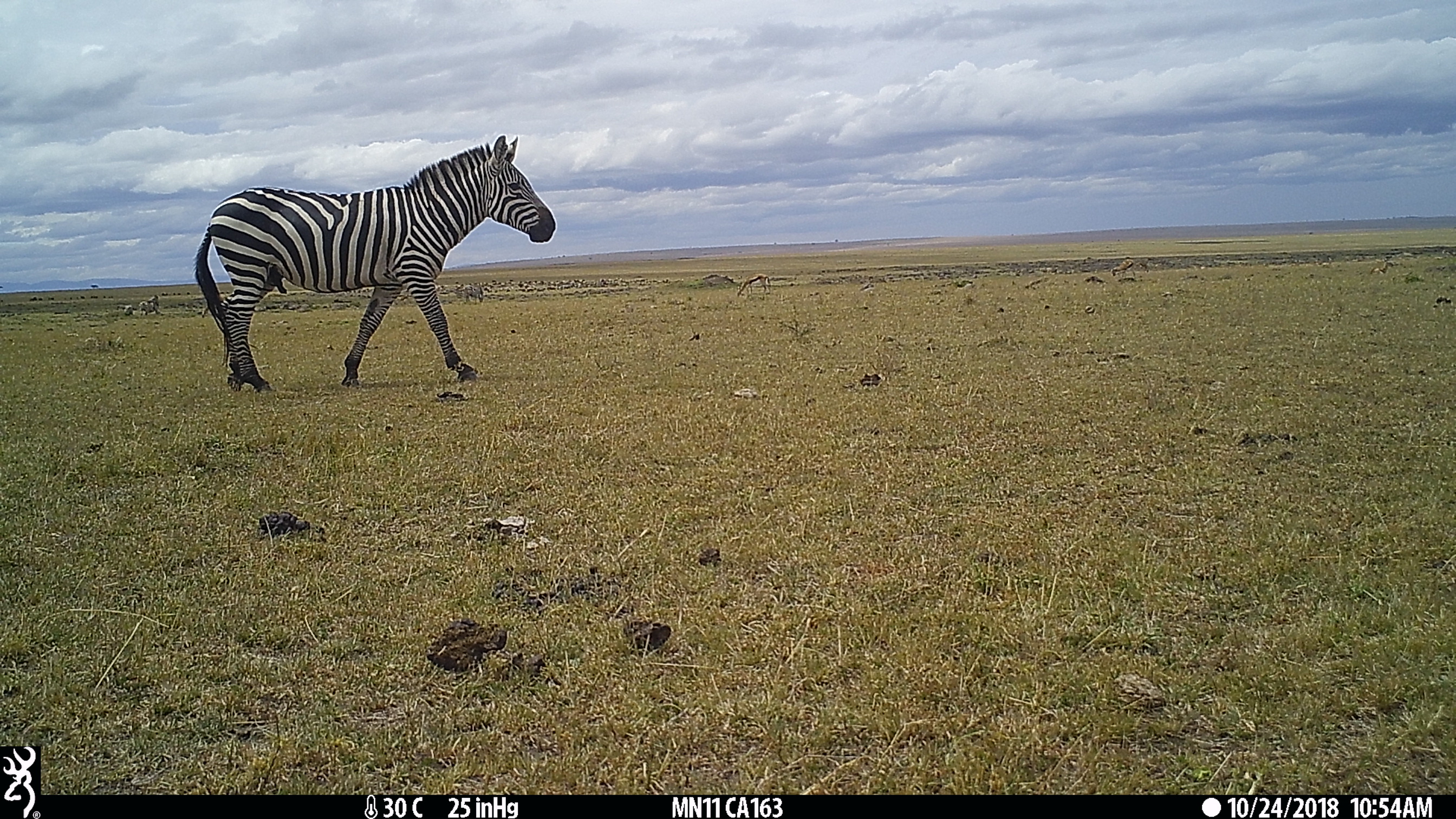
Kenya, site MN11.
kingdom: Animalia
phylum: Chordata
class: Mammalia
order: Perissodactyla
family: Equidae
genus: Equus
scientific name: Equus quagga burchellii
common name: burchell's zebra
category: zebra